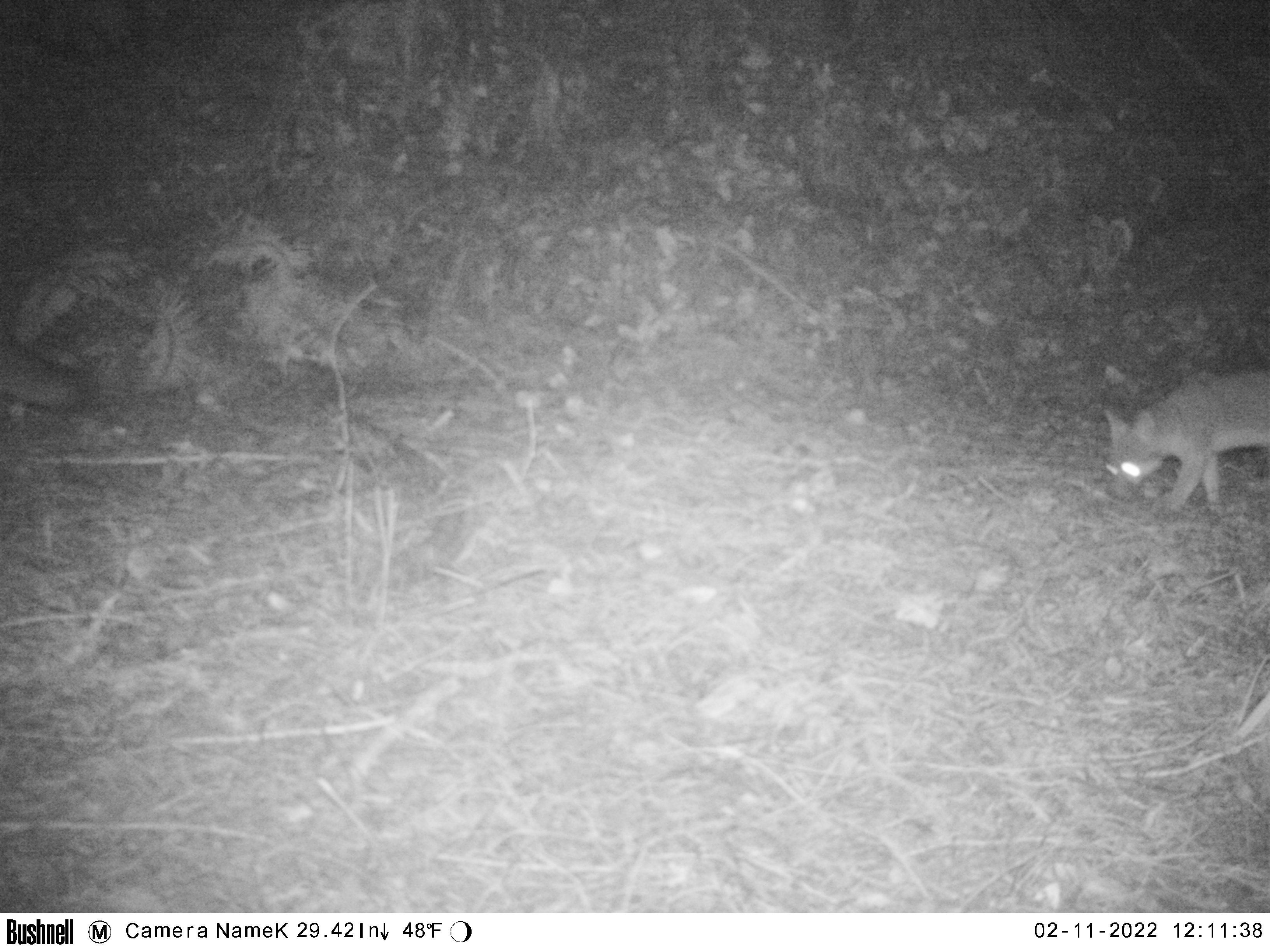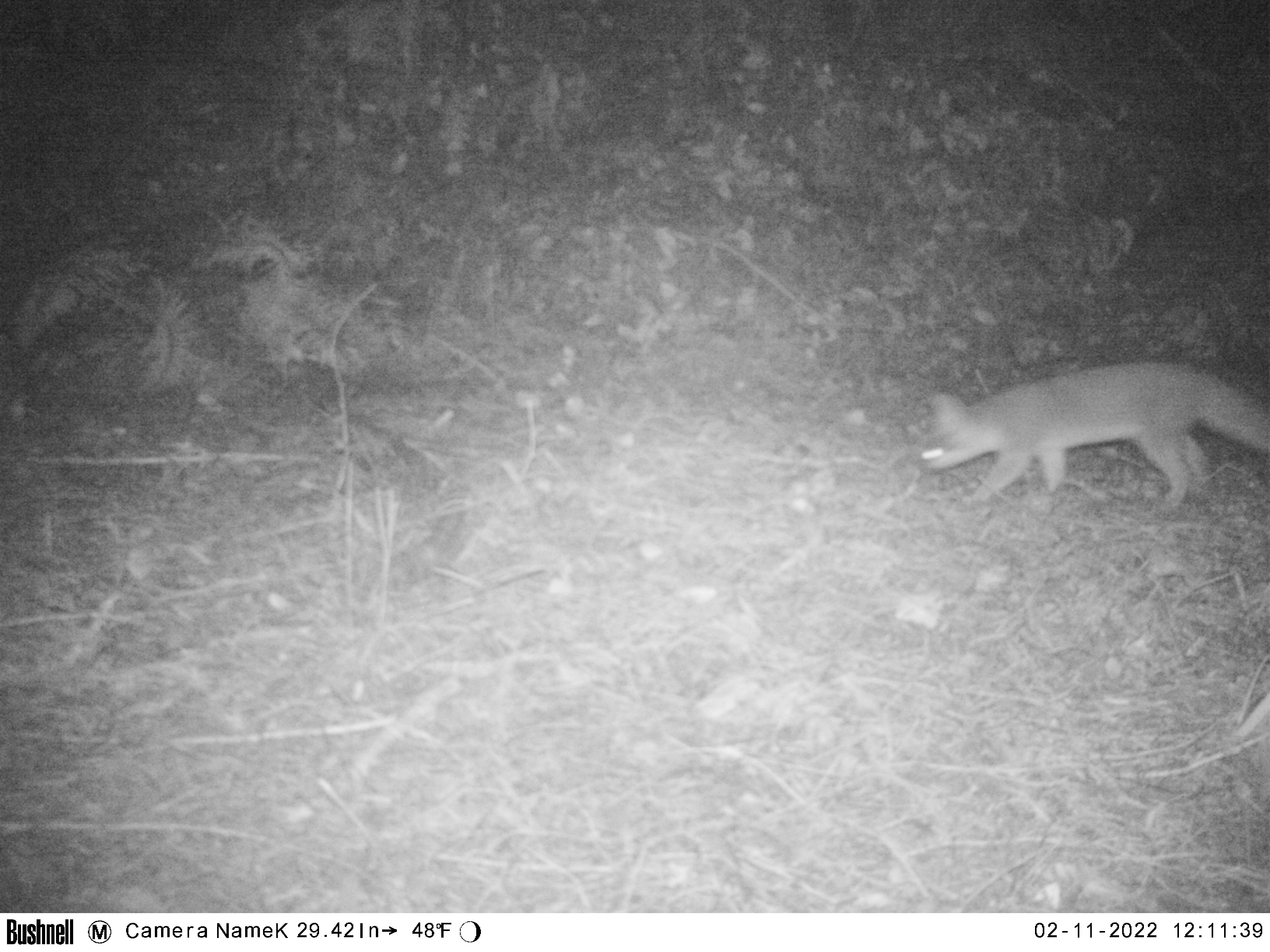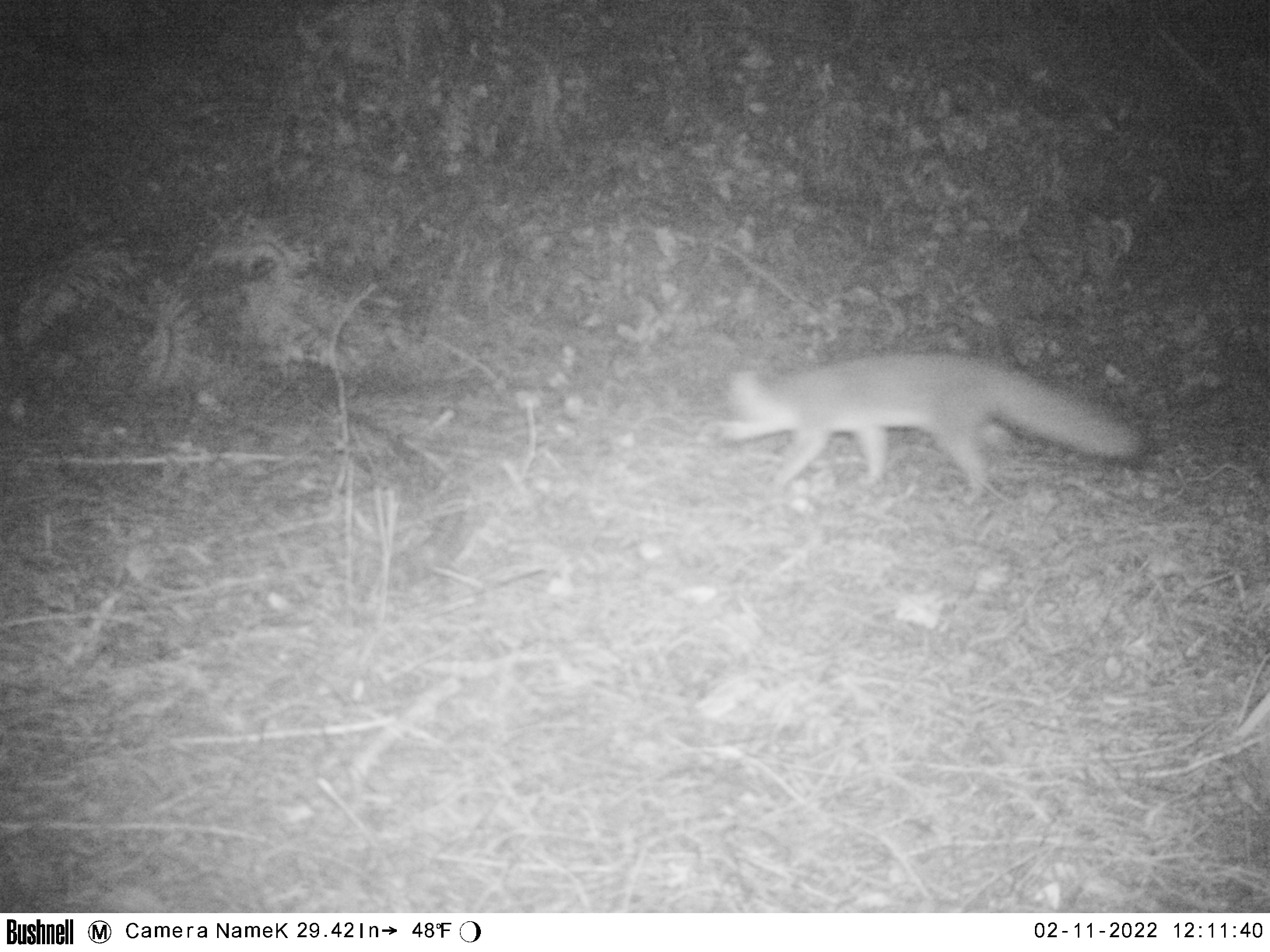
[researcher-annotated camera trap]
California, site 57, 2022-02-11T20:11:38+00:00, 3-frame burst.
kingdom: Animalia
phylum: Chordata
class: Mammalia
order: Carnivora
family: Canidae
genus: Urocyon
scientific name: Urocyon cinereoargenteus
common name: gray fox